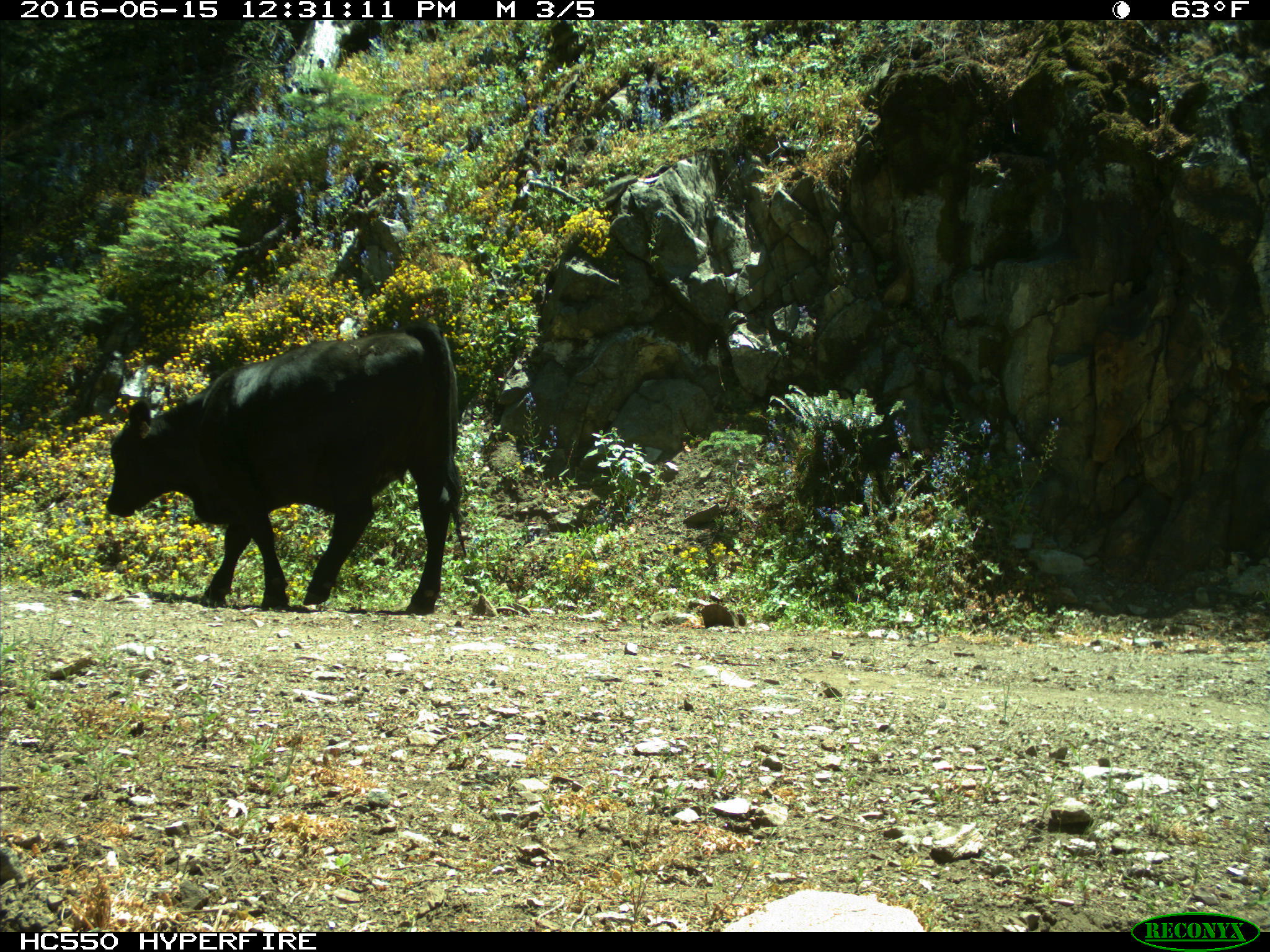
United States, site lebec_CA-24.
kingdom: Animalia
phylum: Chordata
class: Mammalia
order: Artiodactyla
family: Bovidae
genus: Bos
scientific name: Bos taurus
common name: domestic cow